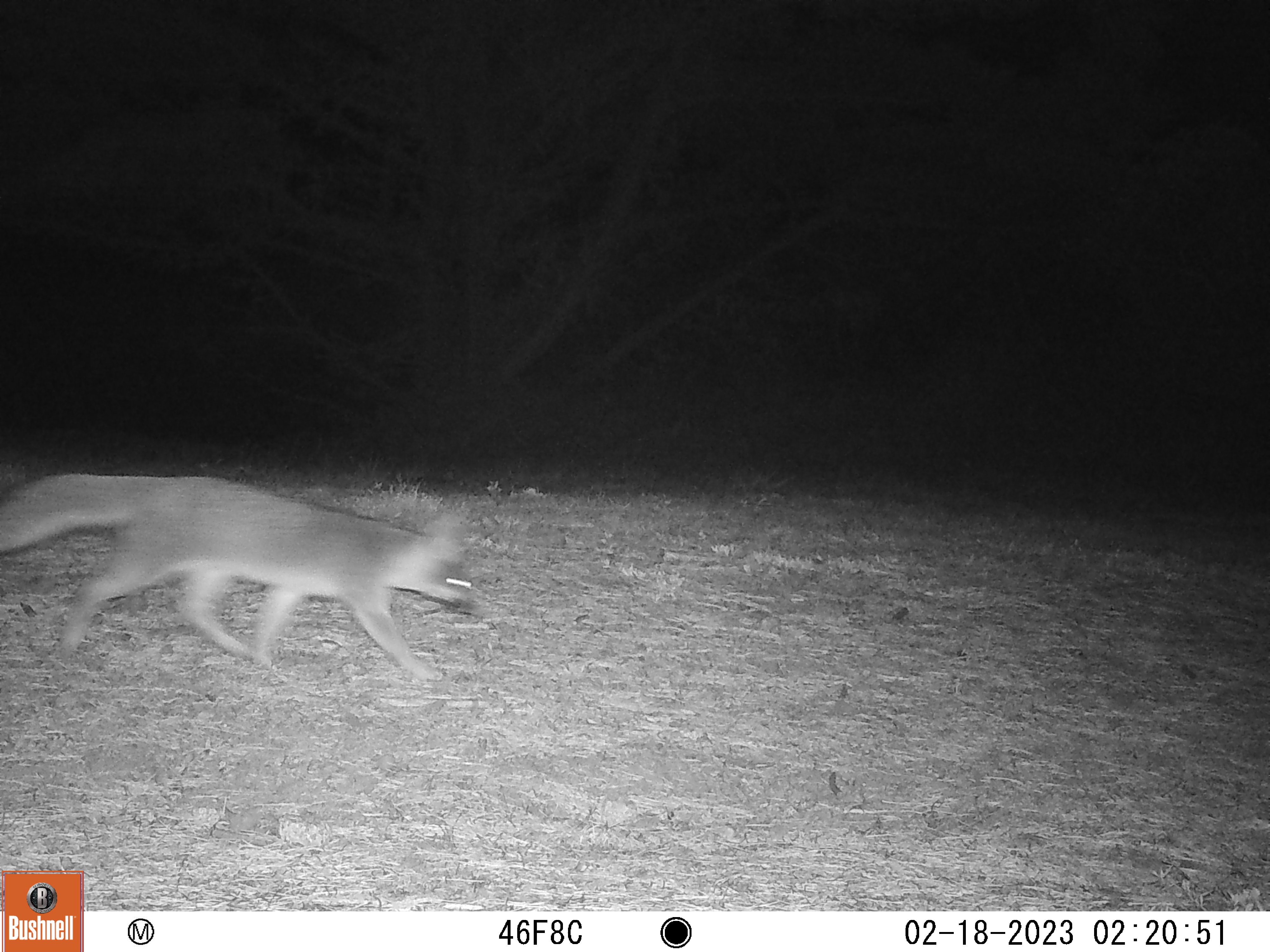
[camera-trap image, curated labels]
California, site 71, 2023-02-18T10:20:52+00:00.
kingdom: Animalia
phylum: Chordata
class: Mammalia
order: Carnivora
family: Canidae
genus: Urocyon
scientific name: Urocyon cinereoargenteus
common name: gray fox